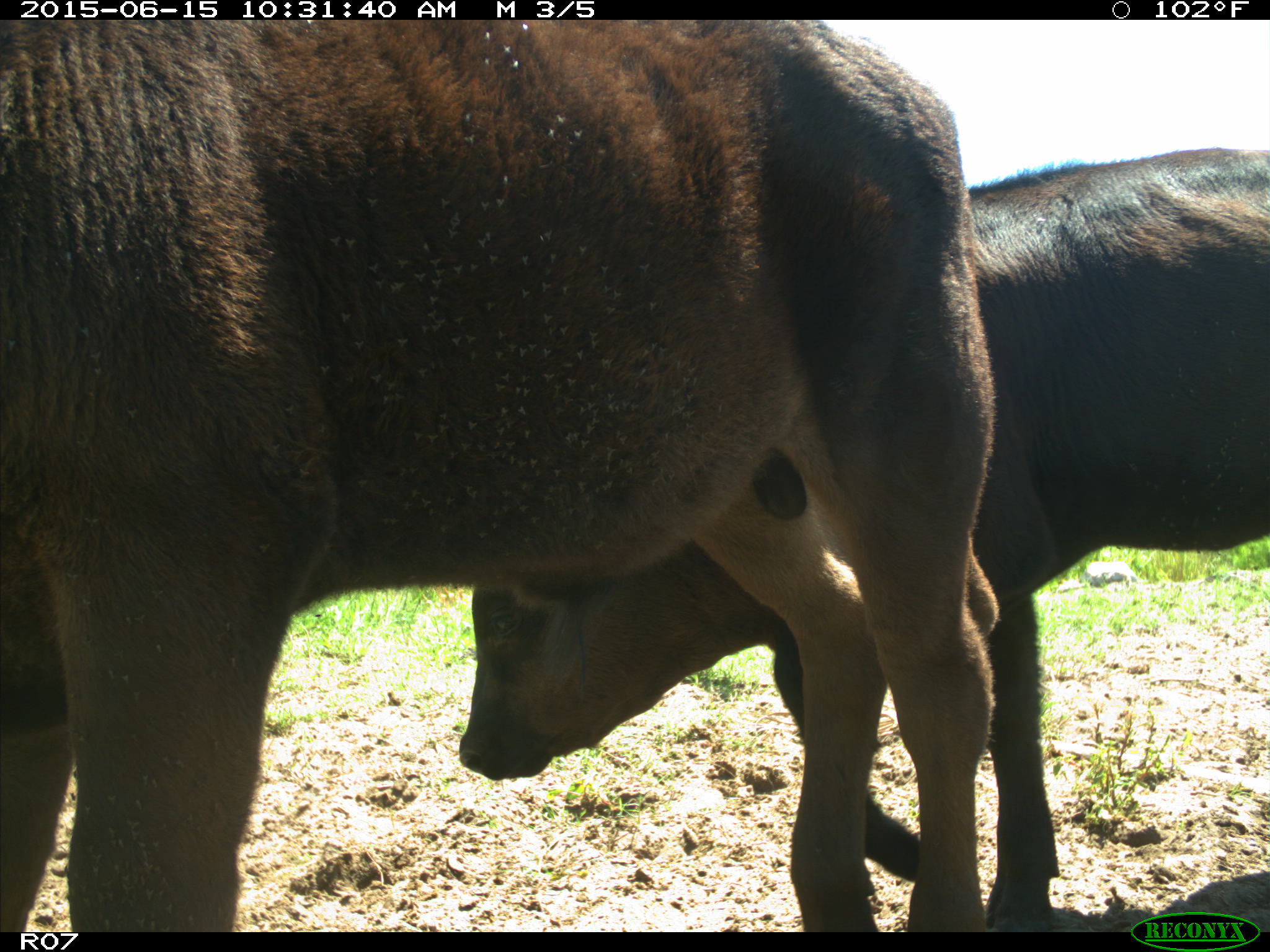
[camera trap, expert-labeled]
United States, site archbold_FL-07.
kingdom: Animalia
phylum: Chordata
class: Mammalia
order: Artiodactyla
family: Bovidae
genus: Bos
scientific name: Bos taurus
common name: domestic cow